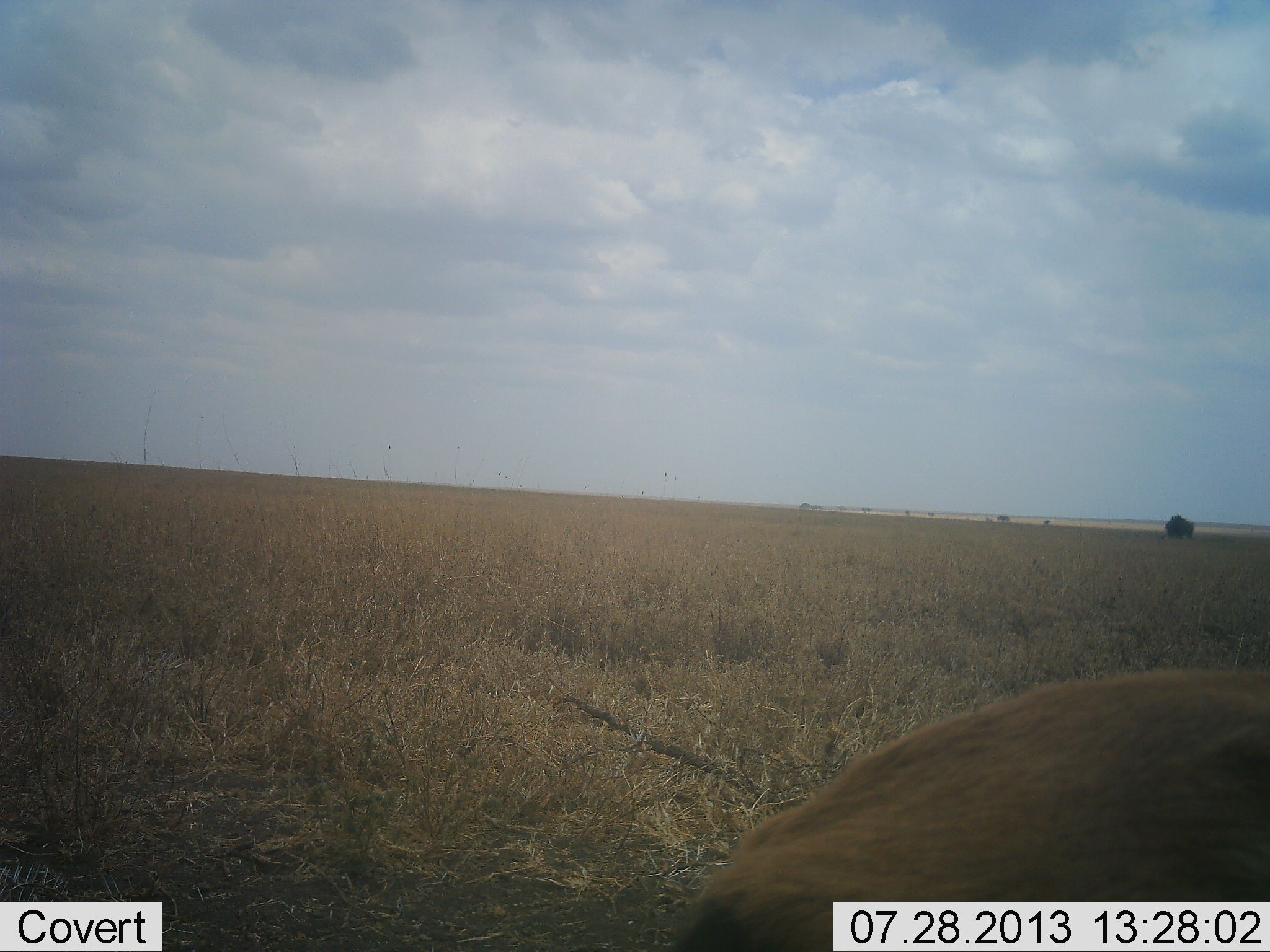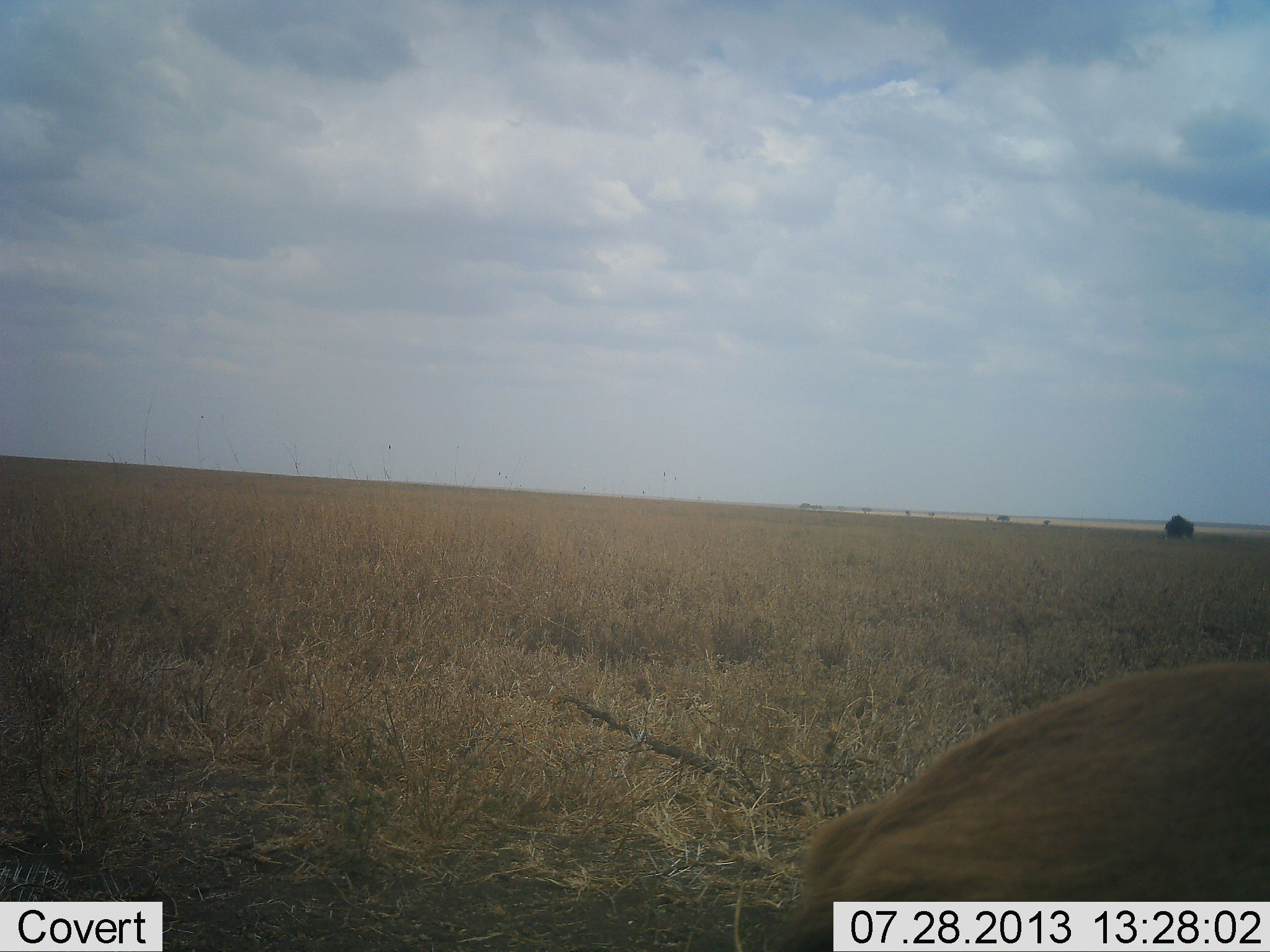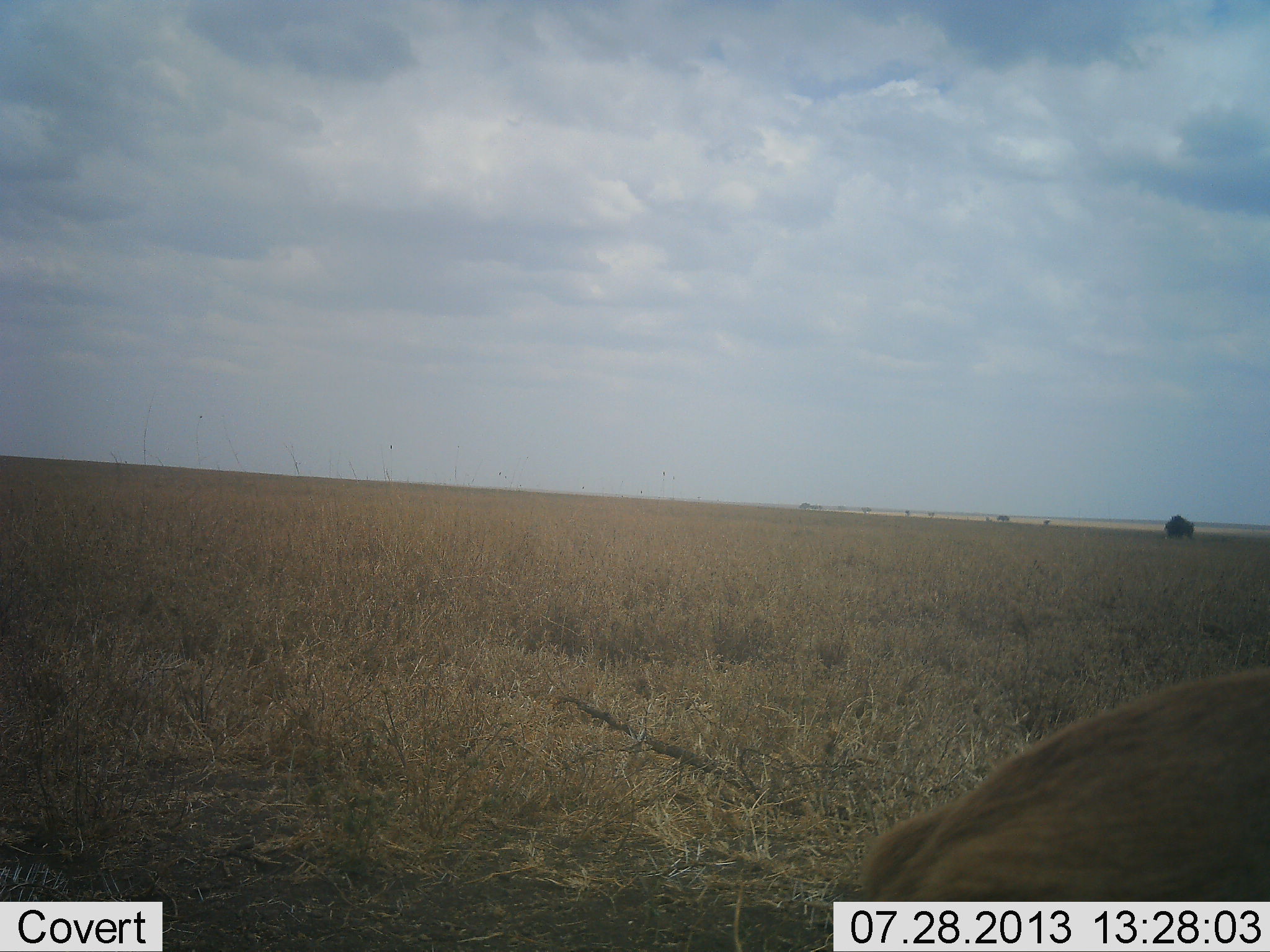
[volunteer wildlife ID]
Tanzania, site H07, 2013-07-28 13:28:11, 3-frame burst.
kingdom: Animalia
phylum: Chordata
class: Mammalia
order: Artiodactyla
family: Bovidae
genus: Eudorcas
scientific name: Eudorcas thomsonii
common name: thomson's gazelle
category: gazellethomsons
Gazellethomsons (thomson's gazelle) (Eudorcas thomsonii), count 1. Behavior (volunteer vote fractions): standing 60%, resting 0%, moving 40%, interacting 0%. Young present (vote fraction): 0%. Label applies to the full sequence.